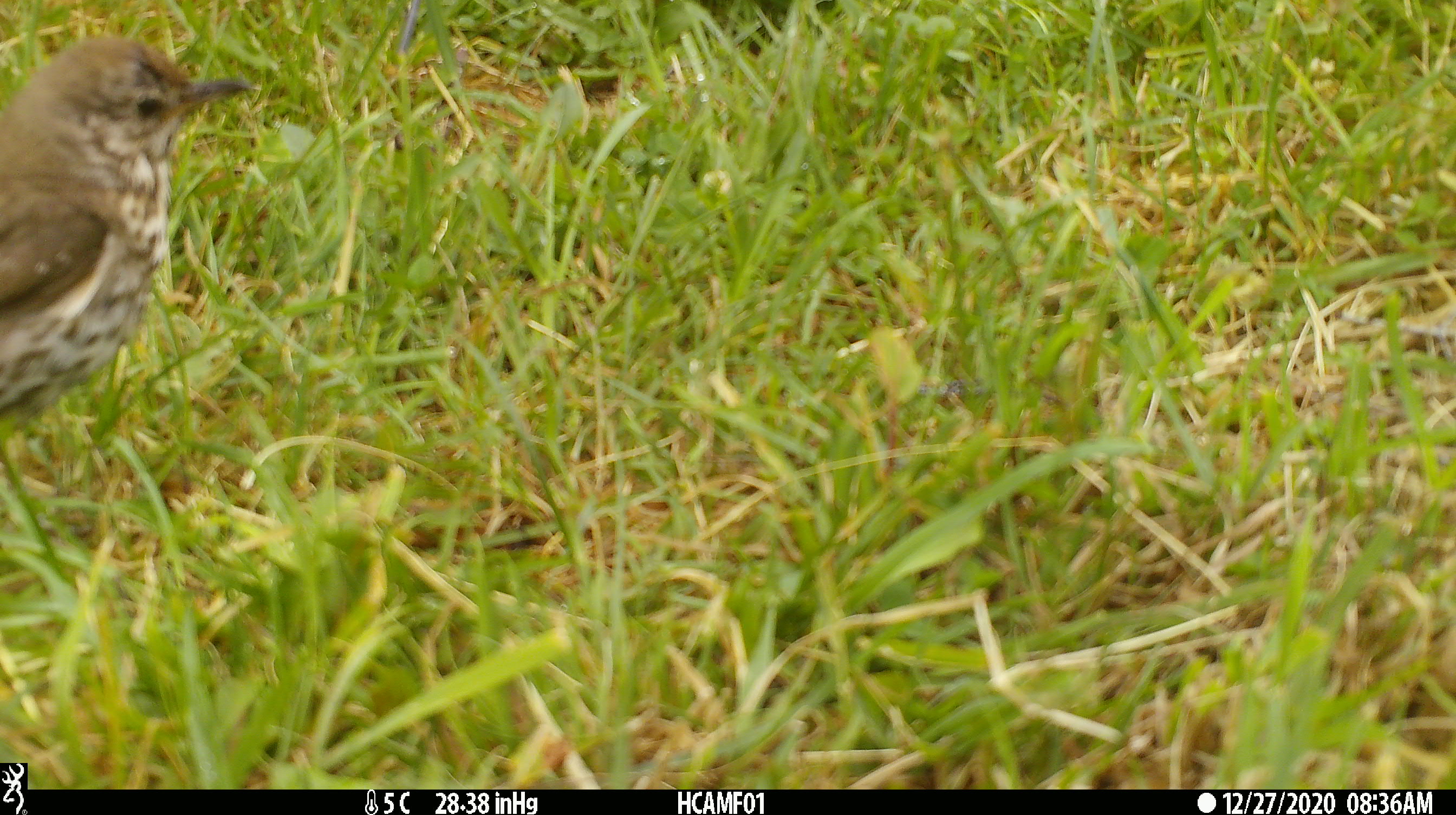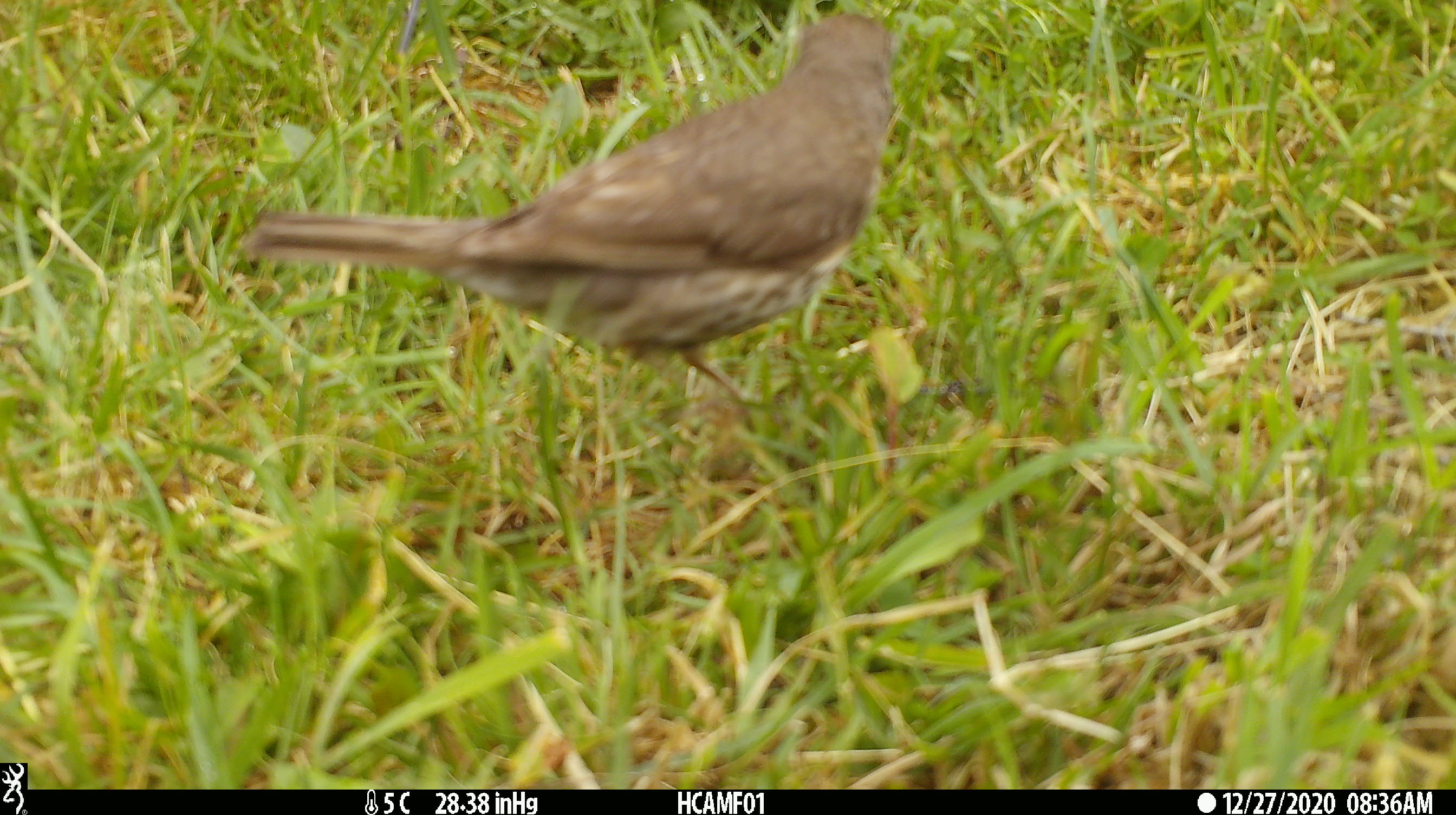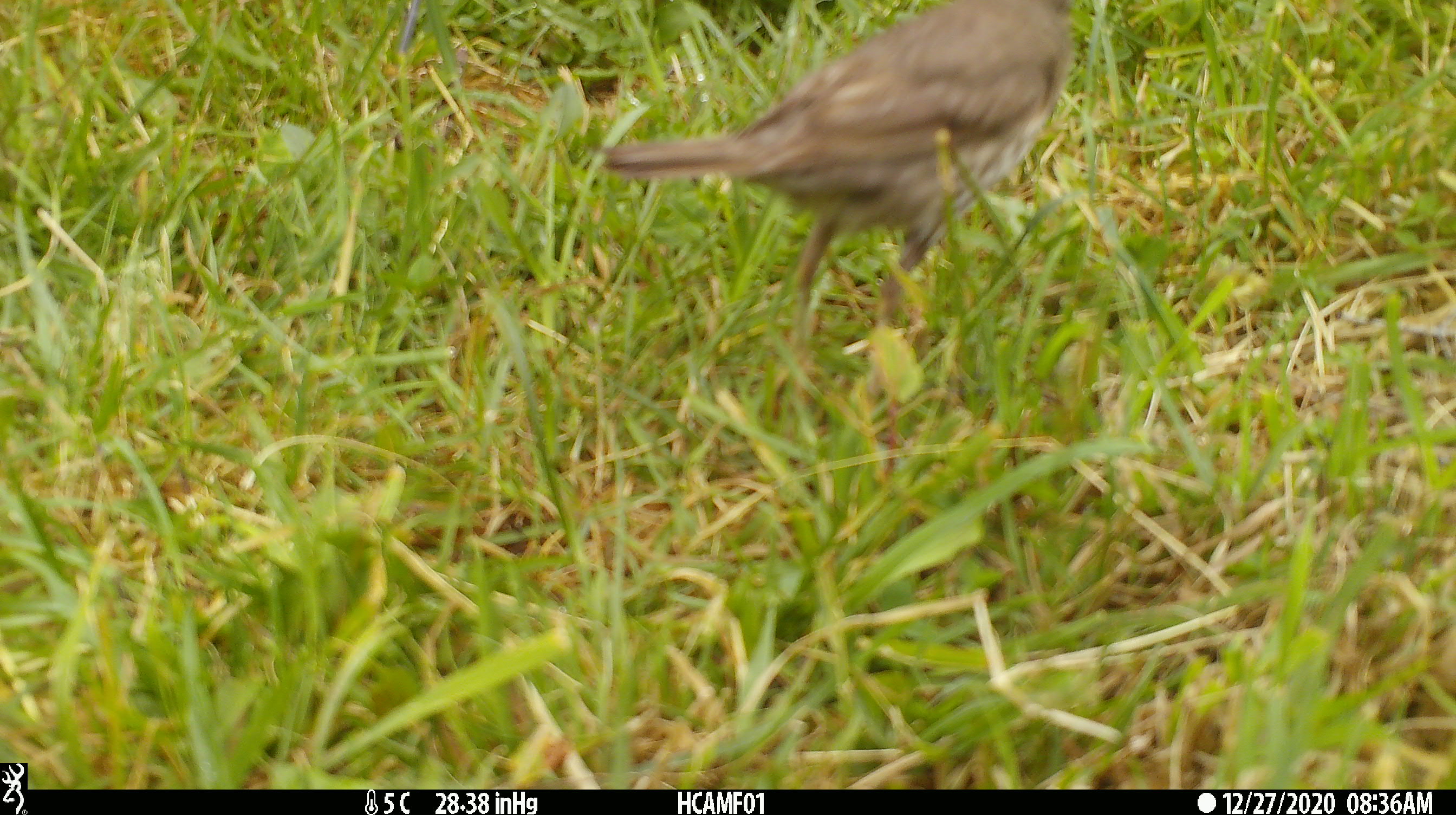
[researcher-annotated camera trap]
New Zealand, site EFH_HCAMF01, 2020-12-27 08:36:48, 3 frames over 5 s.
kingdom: Animalia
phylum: Chordata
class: Aves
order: Passeriformes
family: Turdidae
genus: Turdus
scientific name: Turdus philomelos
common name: song thrush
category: thrush